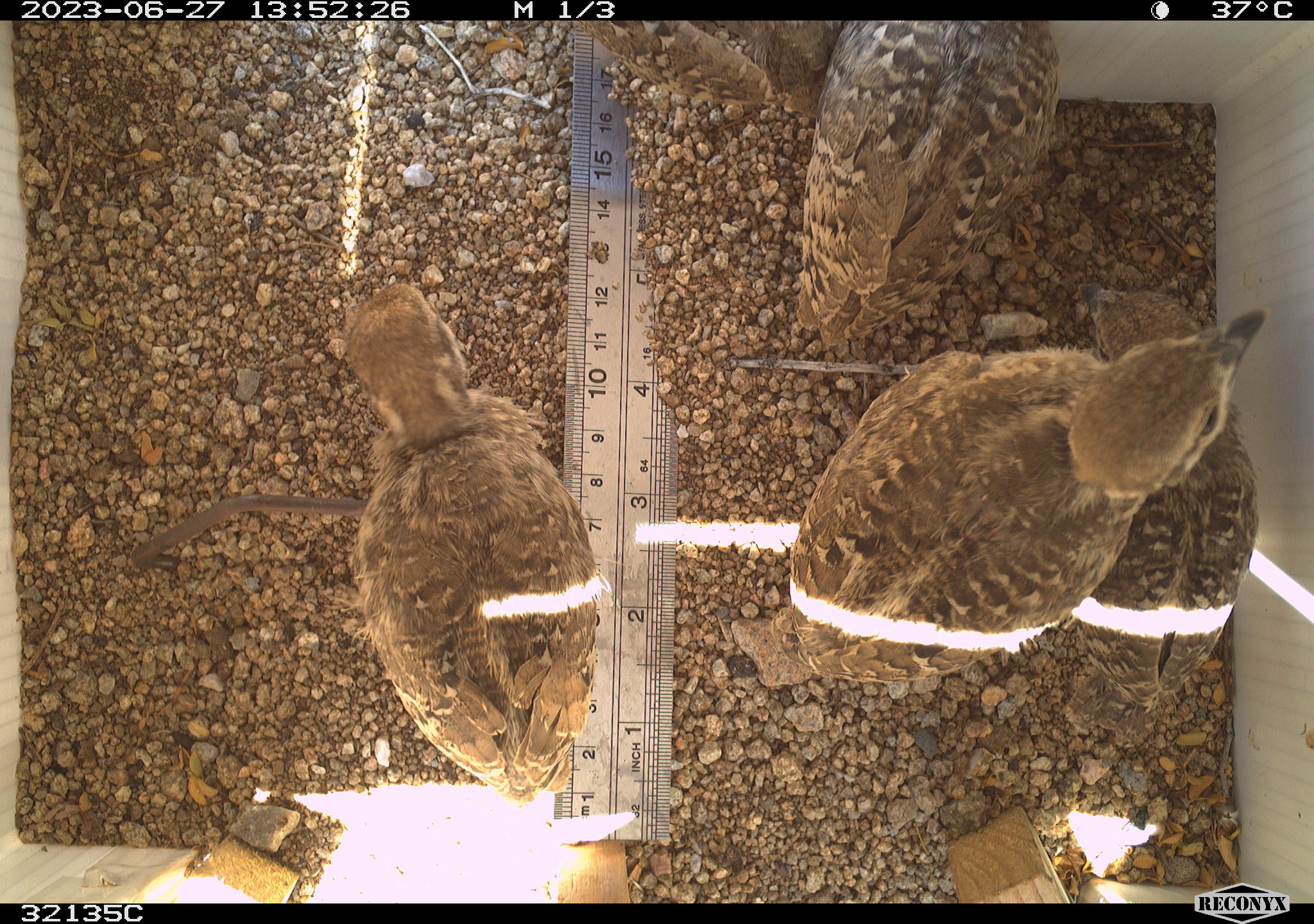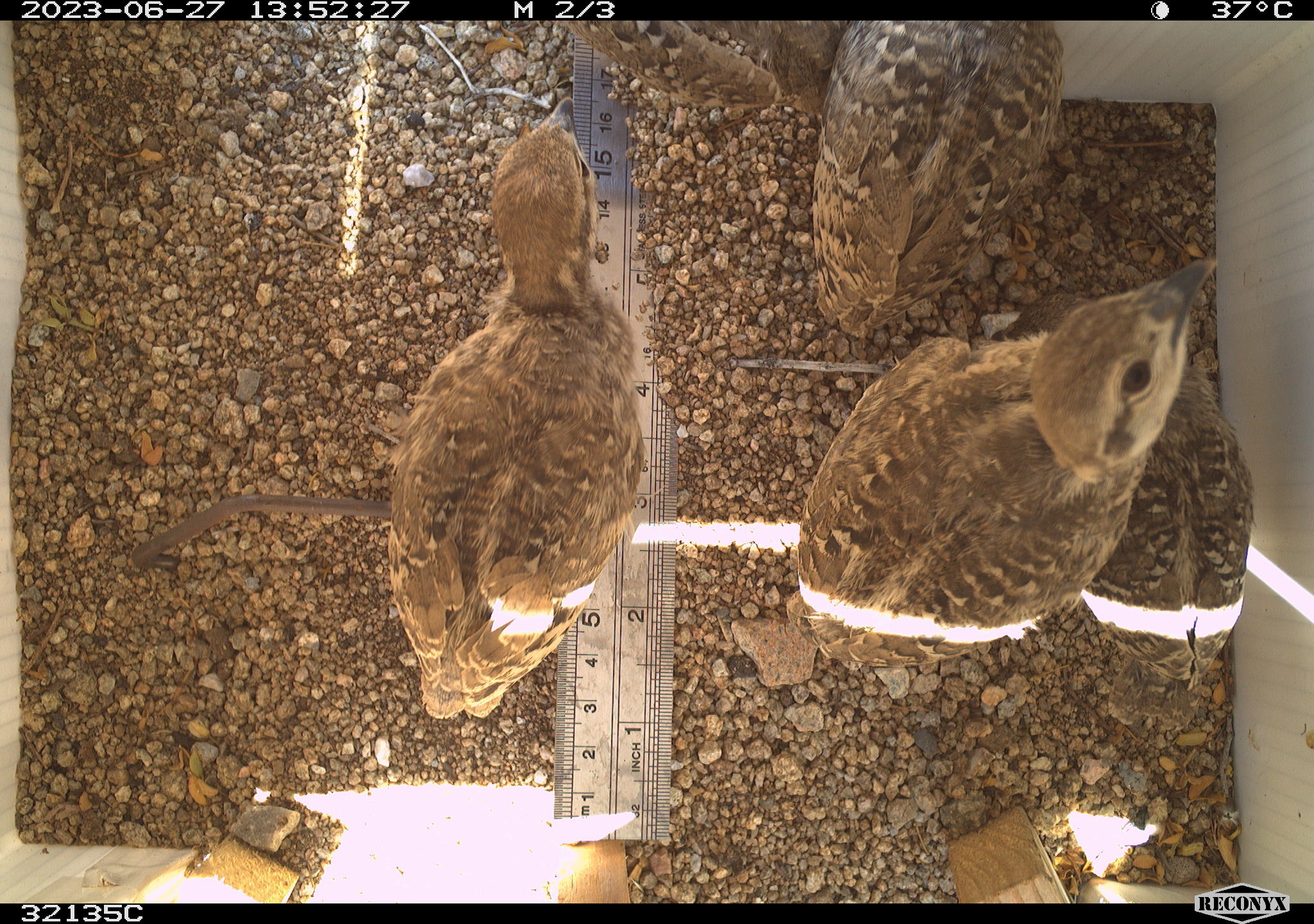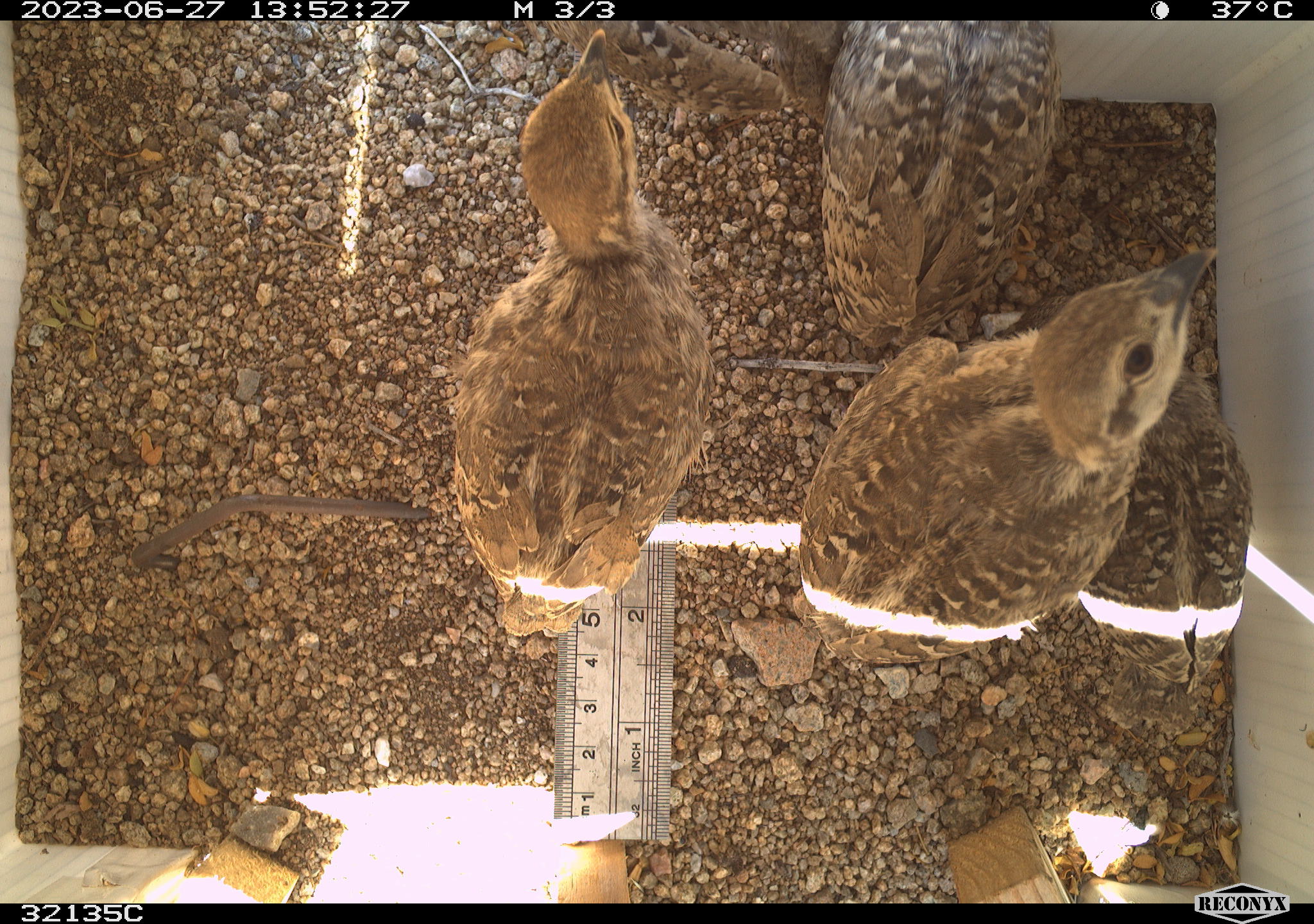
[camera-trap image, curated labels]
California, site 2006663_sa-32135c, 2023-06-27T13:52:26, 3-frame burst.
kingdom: Animalia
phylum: Chordata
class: Aves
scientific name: Aves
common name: bird